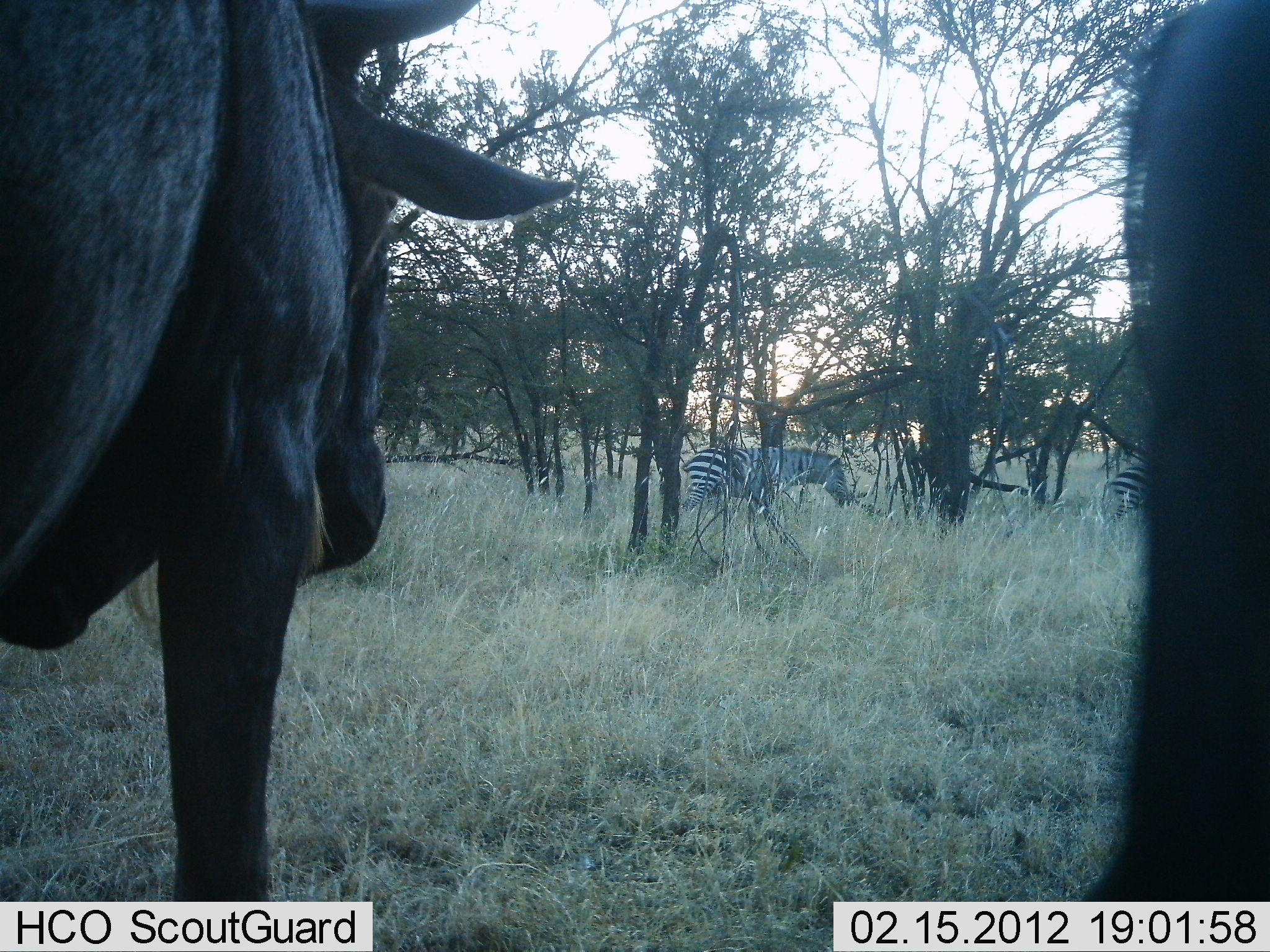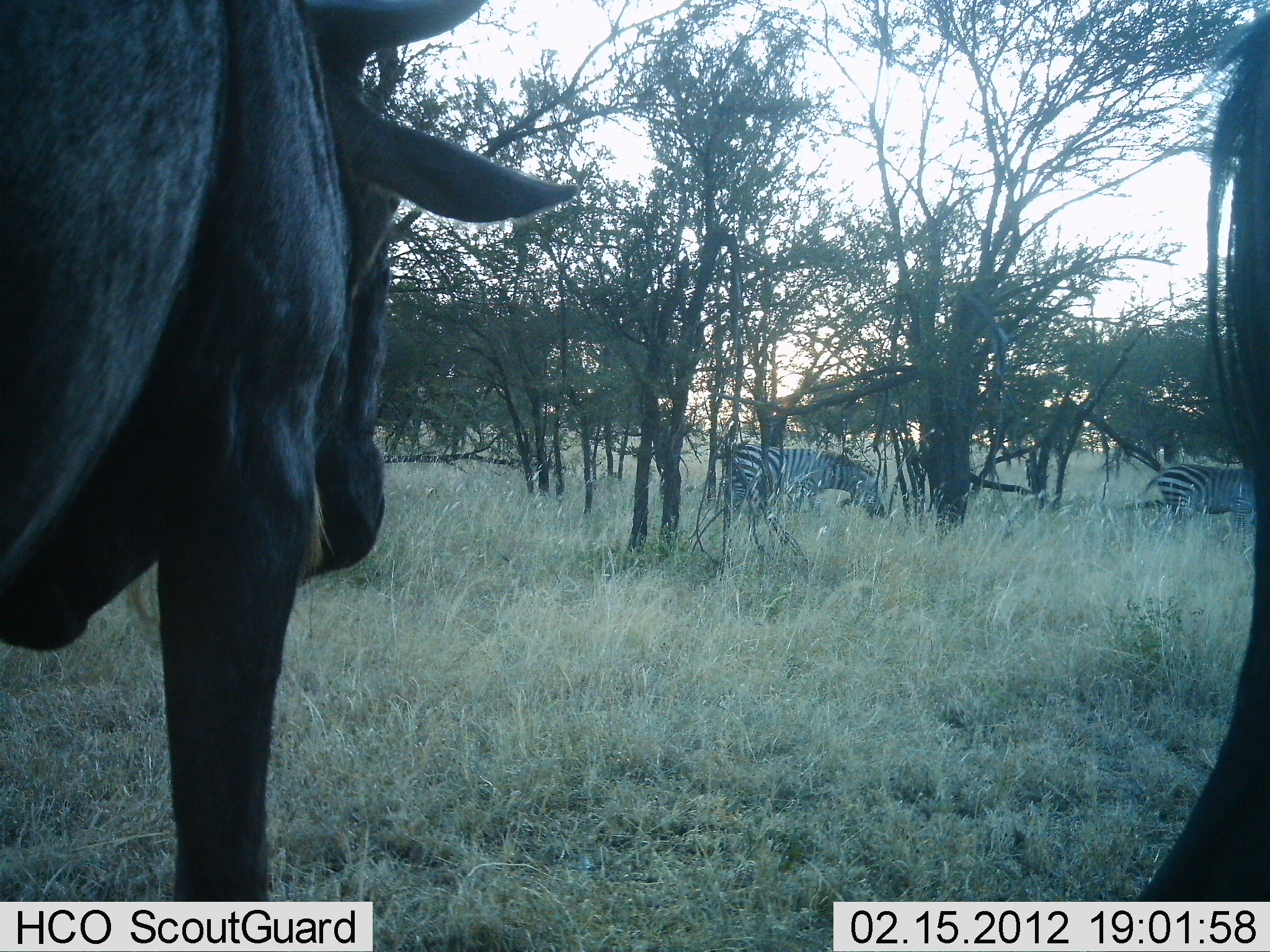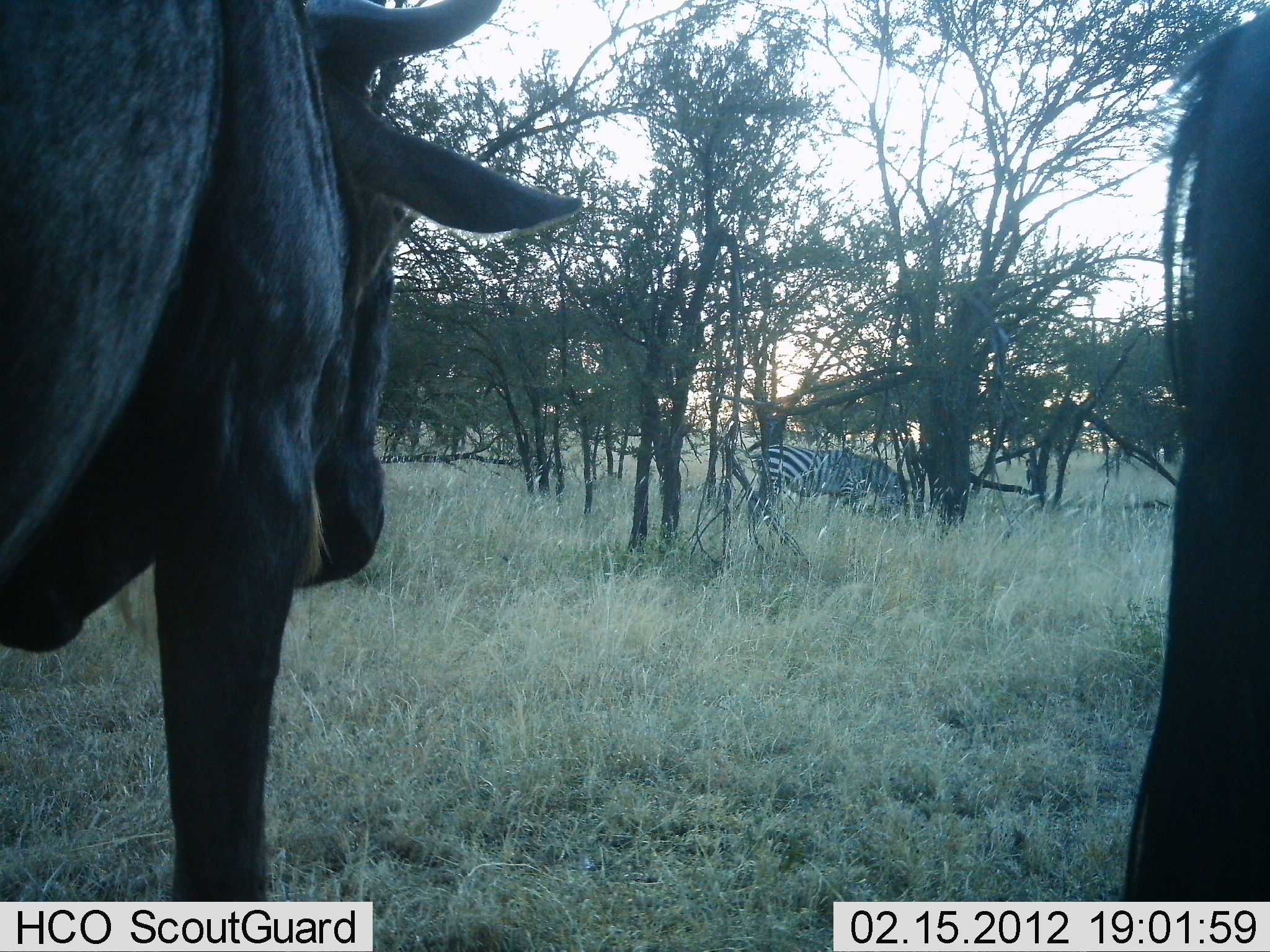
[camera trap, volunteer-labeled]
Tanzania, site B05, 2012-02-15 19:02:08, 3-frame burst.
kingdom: Animalia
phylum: Chordata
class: Mammalia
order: Artiodactyla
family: Bovidae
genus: Connochaetes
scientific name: Connochaetes taurinus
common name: blue wildebeest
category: wildebeest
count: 2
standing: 94%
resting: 12%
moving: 6%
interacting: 0%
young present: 0%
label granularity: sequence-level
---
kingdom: Animalia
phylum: Chordata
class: Mammalia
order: Perissodactyla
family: Equidae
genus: Equus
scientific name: Equus quagga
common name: plains zebra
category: zebra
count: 2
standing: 10%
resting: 0%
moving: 100%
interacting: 0%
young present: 0%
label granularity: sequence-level